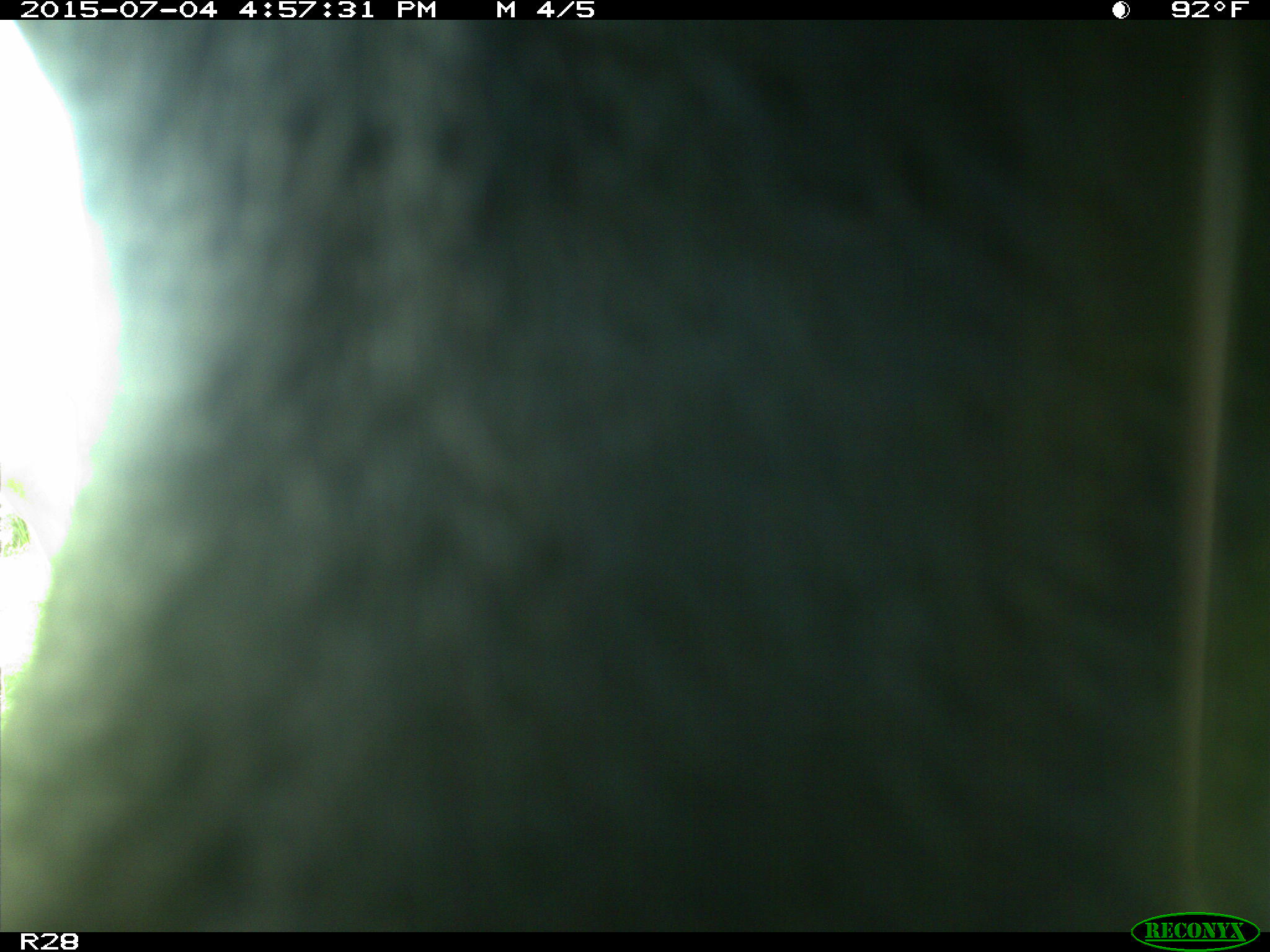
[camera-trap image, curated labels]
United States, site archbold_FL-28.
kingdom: Animalia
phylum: Chordata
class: Mammalia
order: Artiodactyla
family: Bovidae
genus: Bos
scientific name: Bos taurus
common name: domestic cow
Bos taurus (domestic cow).